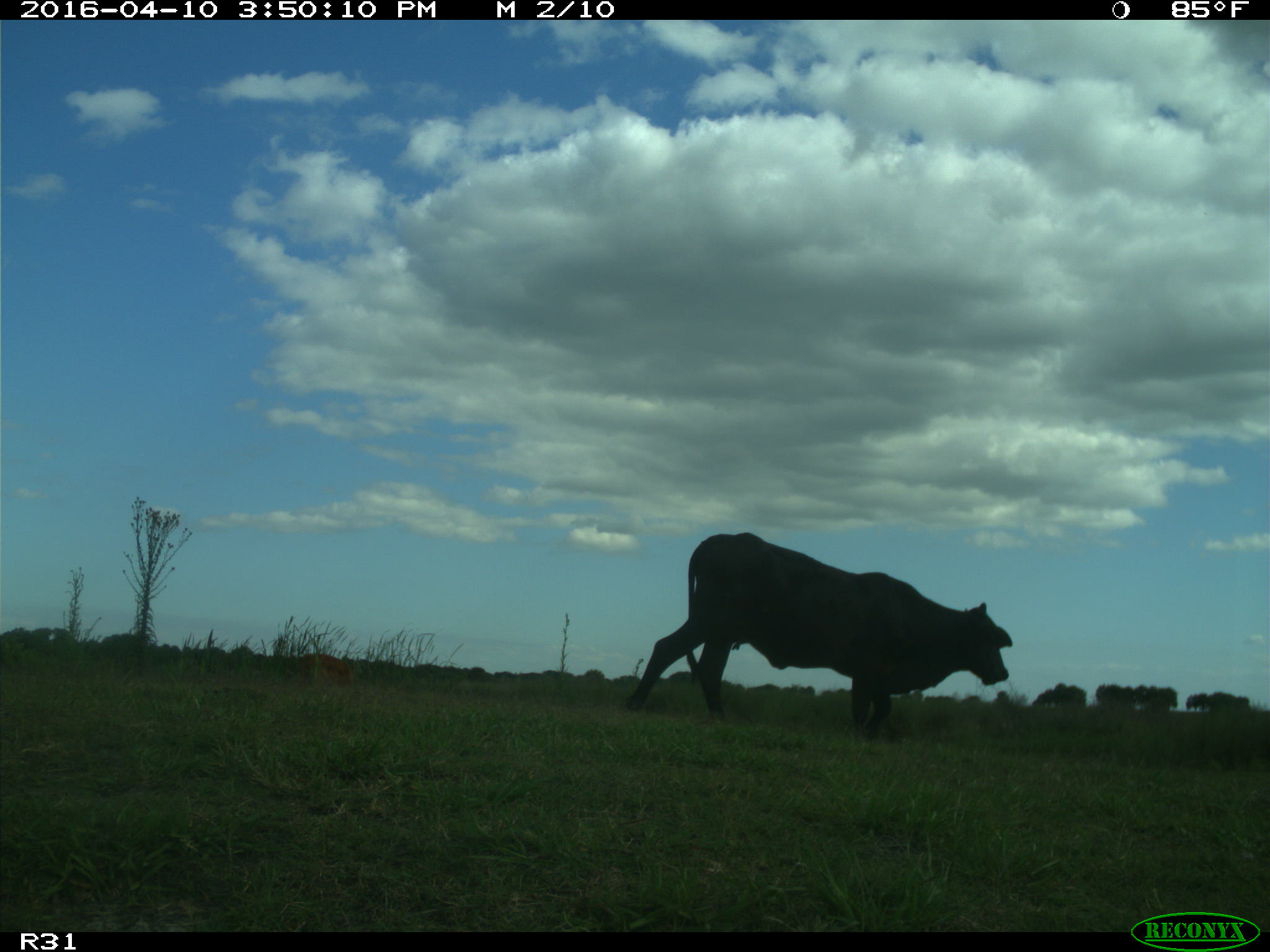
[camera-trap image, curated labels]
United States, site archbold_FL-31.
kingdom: Animalia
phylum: Chordata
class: Mammalia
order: Artiodactyla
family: Bovidae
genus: Bos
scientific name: Bos taurus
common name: domestic cow